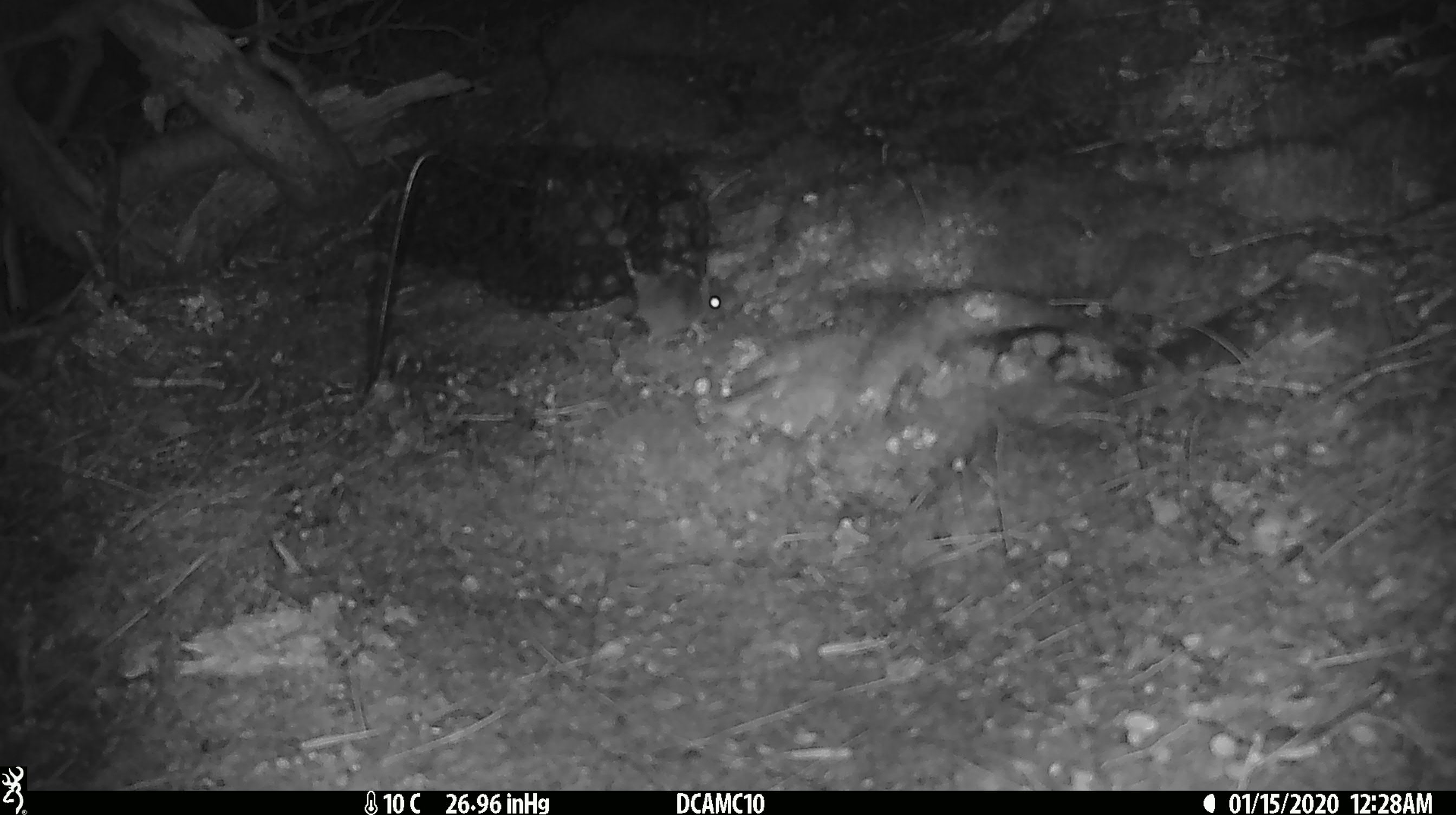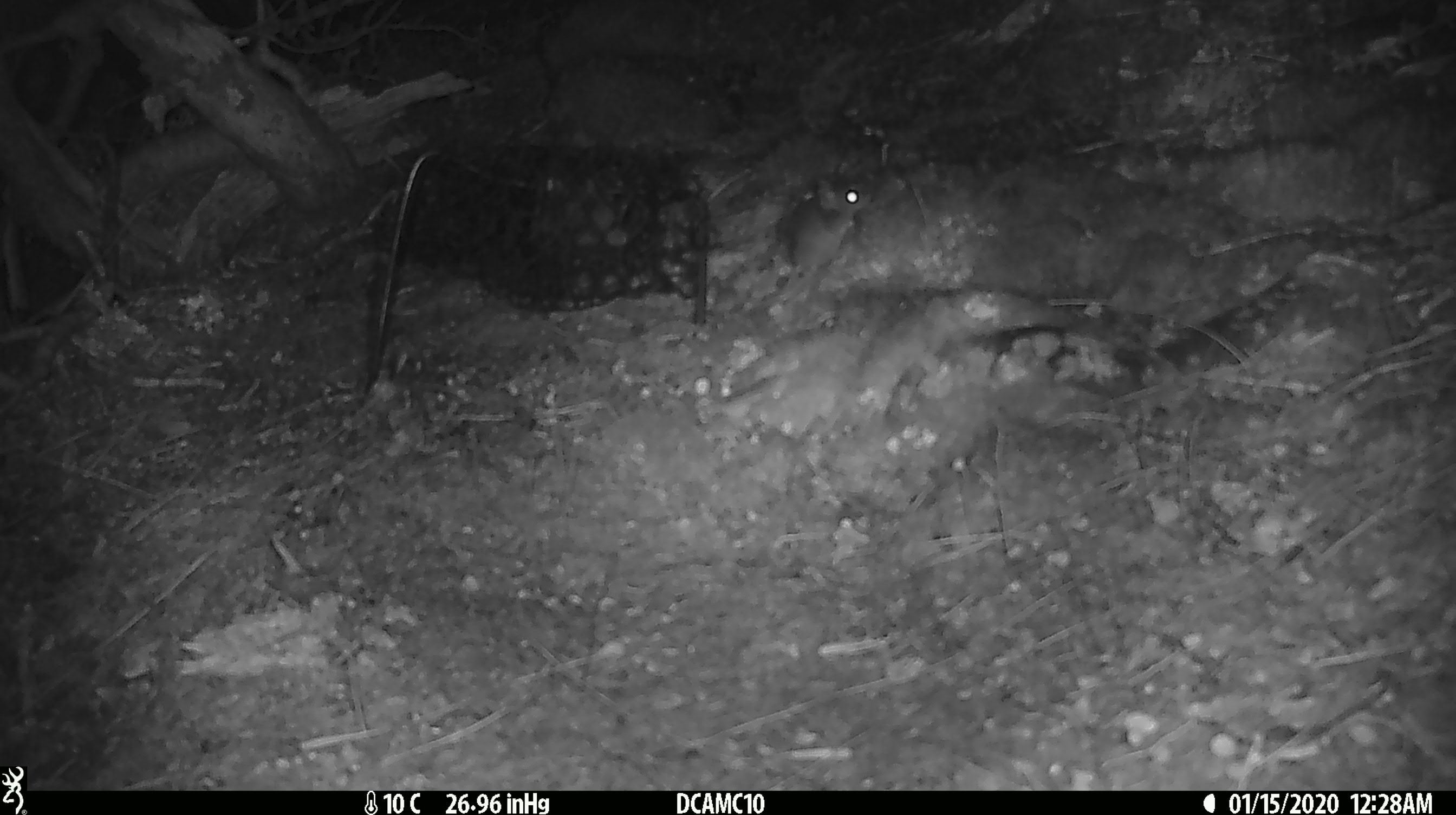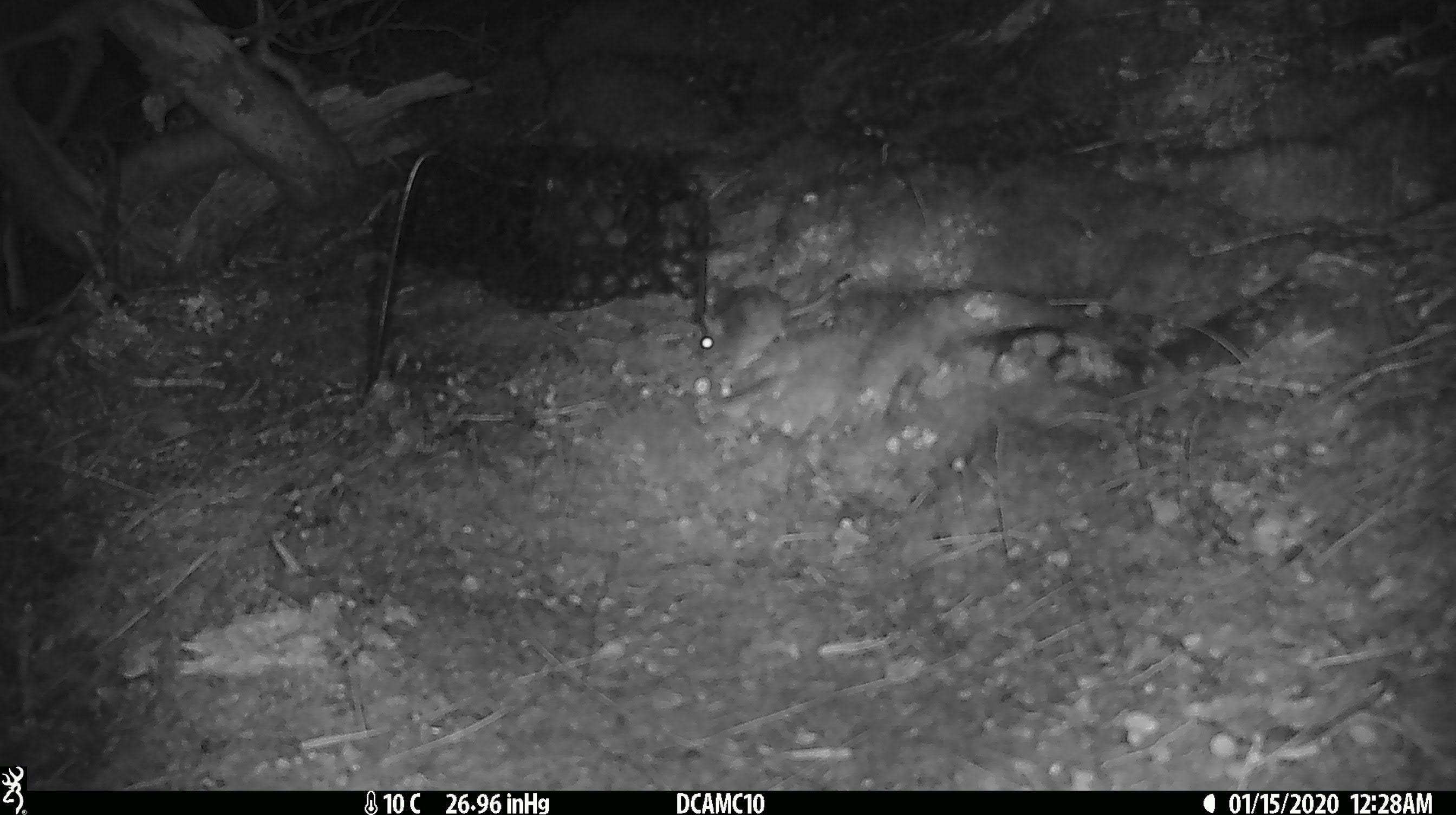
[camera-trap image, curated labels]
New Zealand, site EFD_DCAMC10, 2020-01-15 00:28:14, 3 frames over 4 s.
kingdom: Animalia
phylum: Chordata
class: Mammalia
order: Rodentia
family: Muridae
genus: Mus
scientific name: Mus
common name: mouse